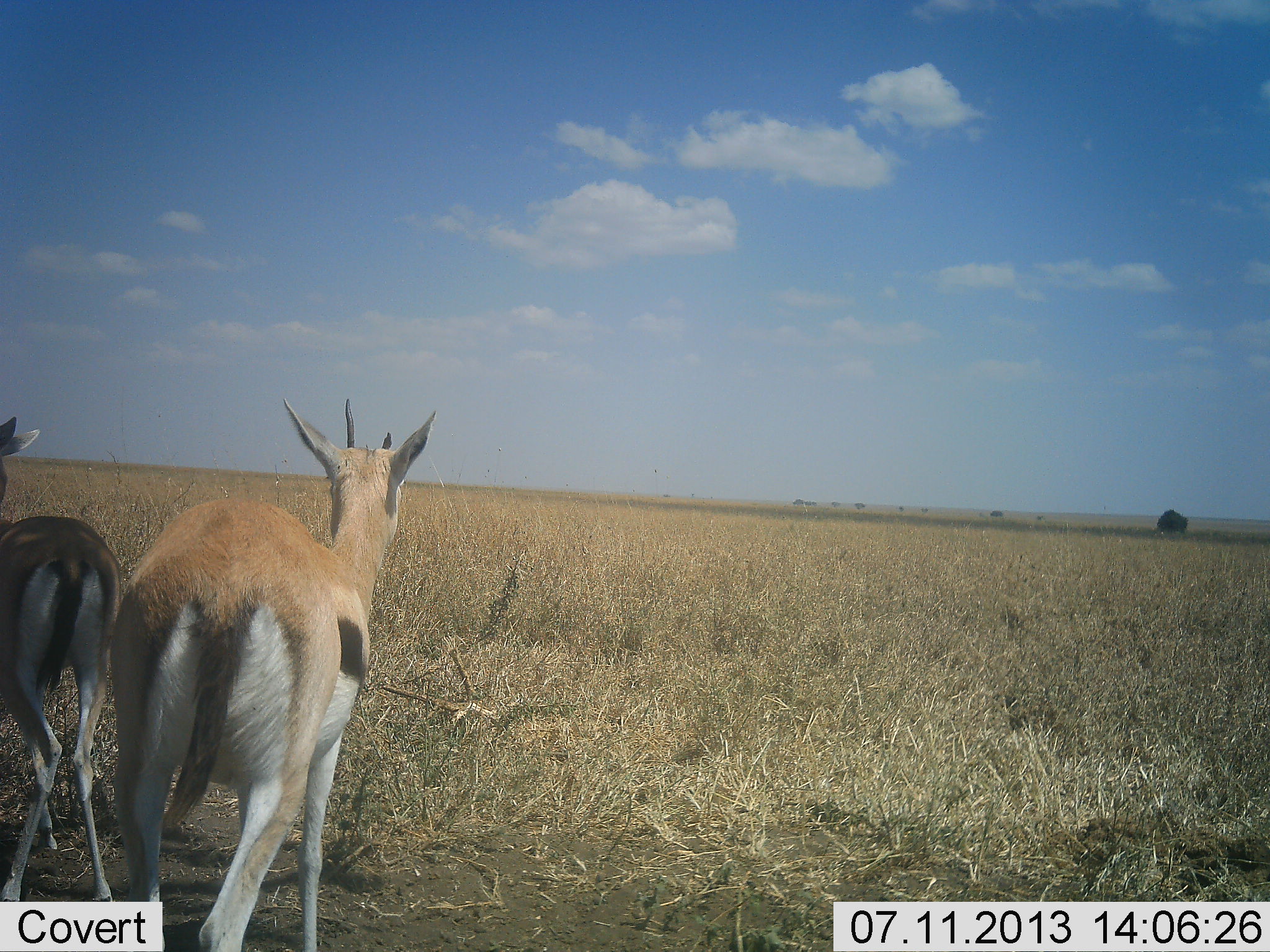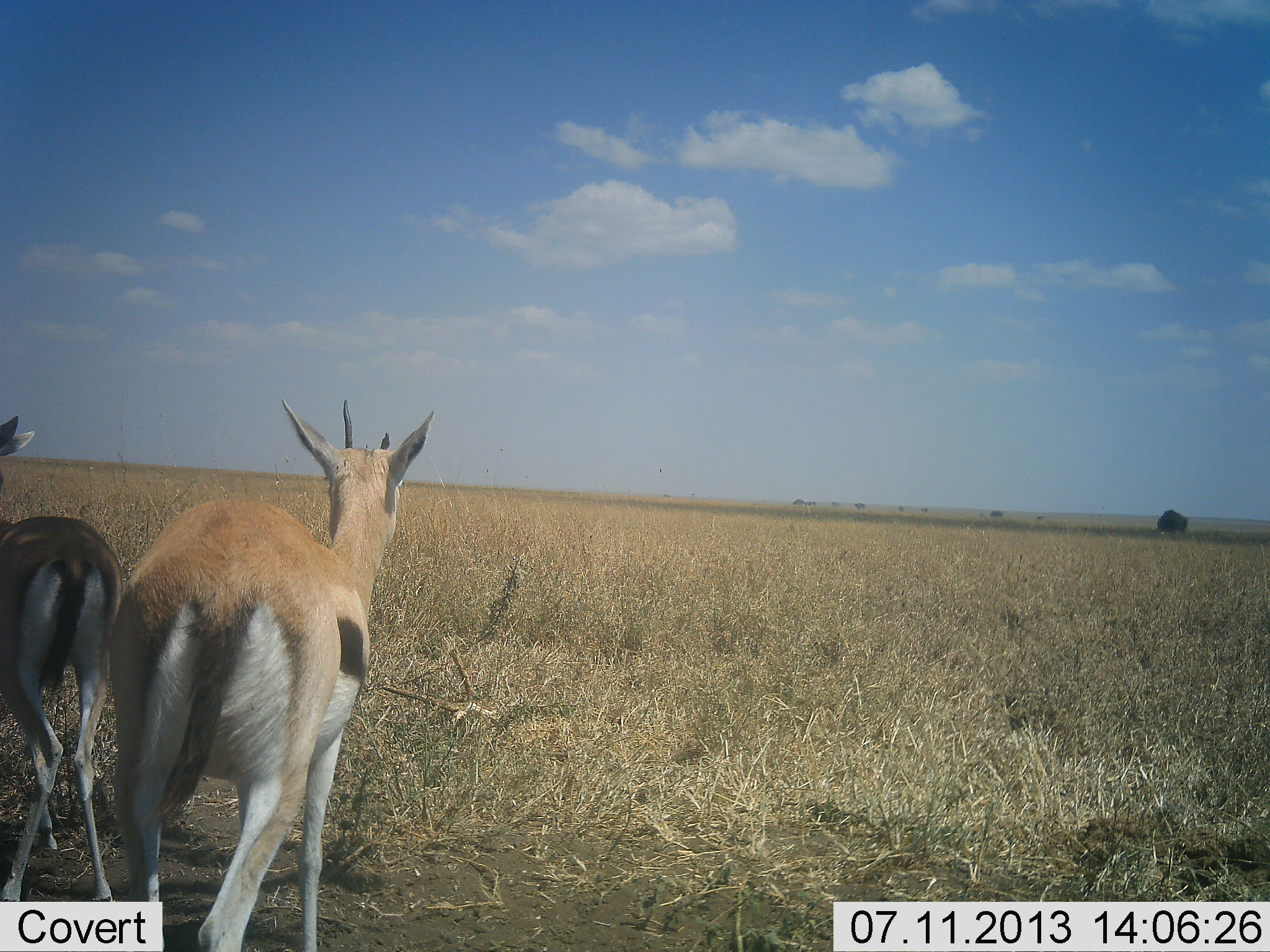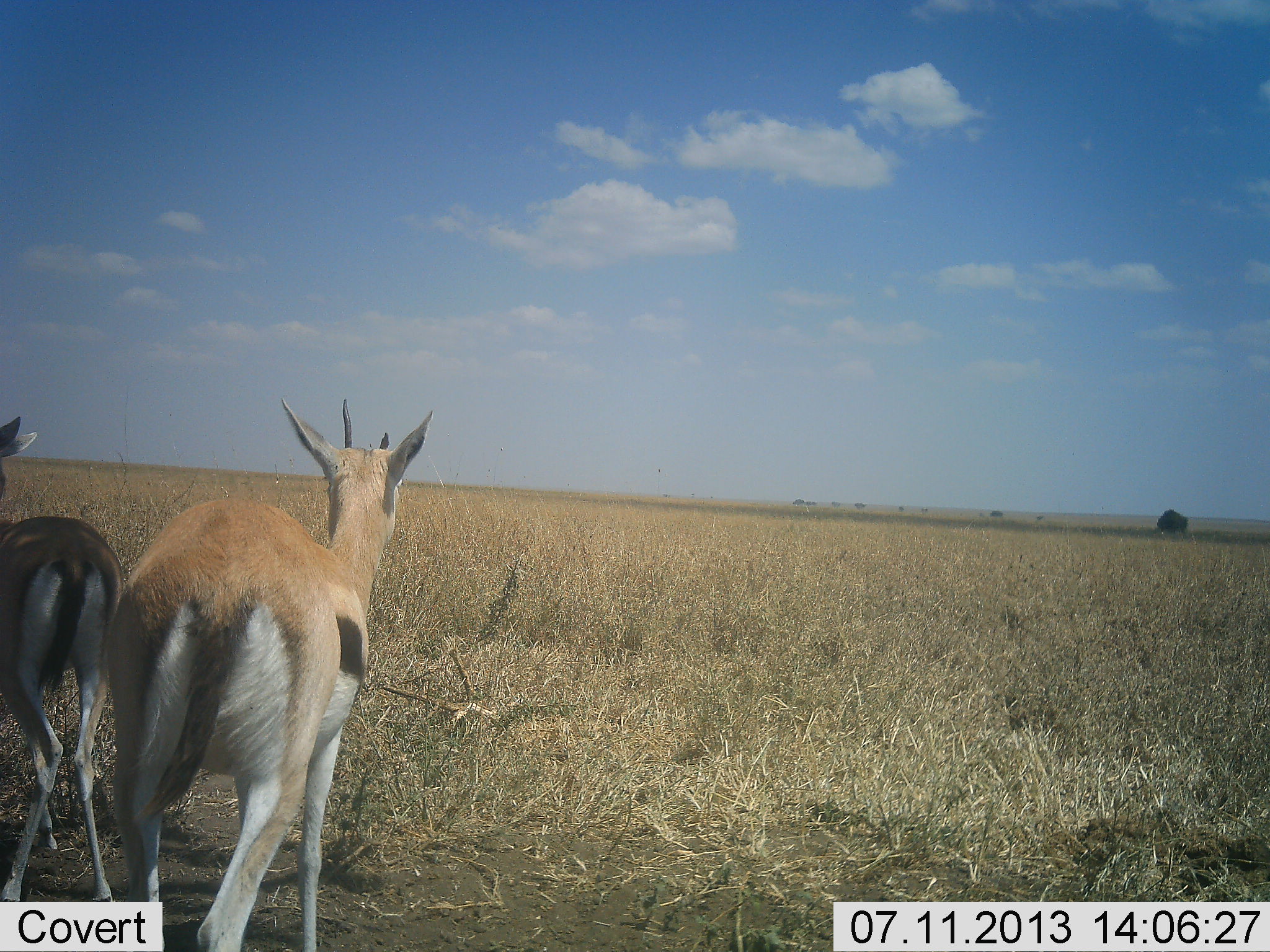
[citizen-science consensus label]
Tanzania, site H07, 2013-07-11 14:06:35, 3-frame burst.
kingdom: Animalia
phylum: Chordata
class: Mammalia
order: Artiodactyla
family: Bovidae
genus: Eudorcas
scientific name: Eudorcas thomsonii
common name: thomson's gazelle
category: gazellethomsons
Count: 2.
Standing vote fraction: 100%.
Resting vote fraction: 6%.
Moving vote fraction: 6%.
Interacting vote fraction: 0%.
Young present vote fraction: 0%.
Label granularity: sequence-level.